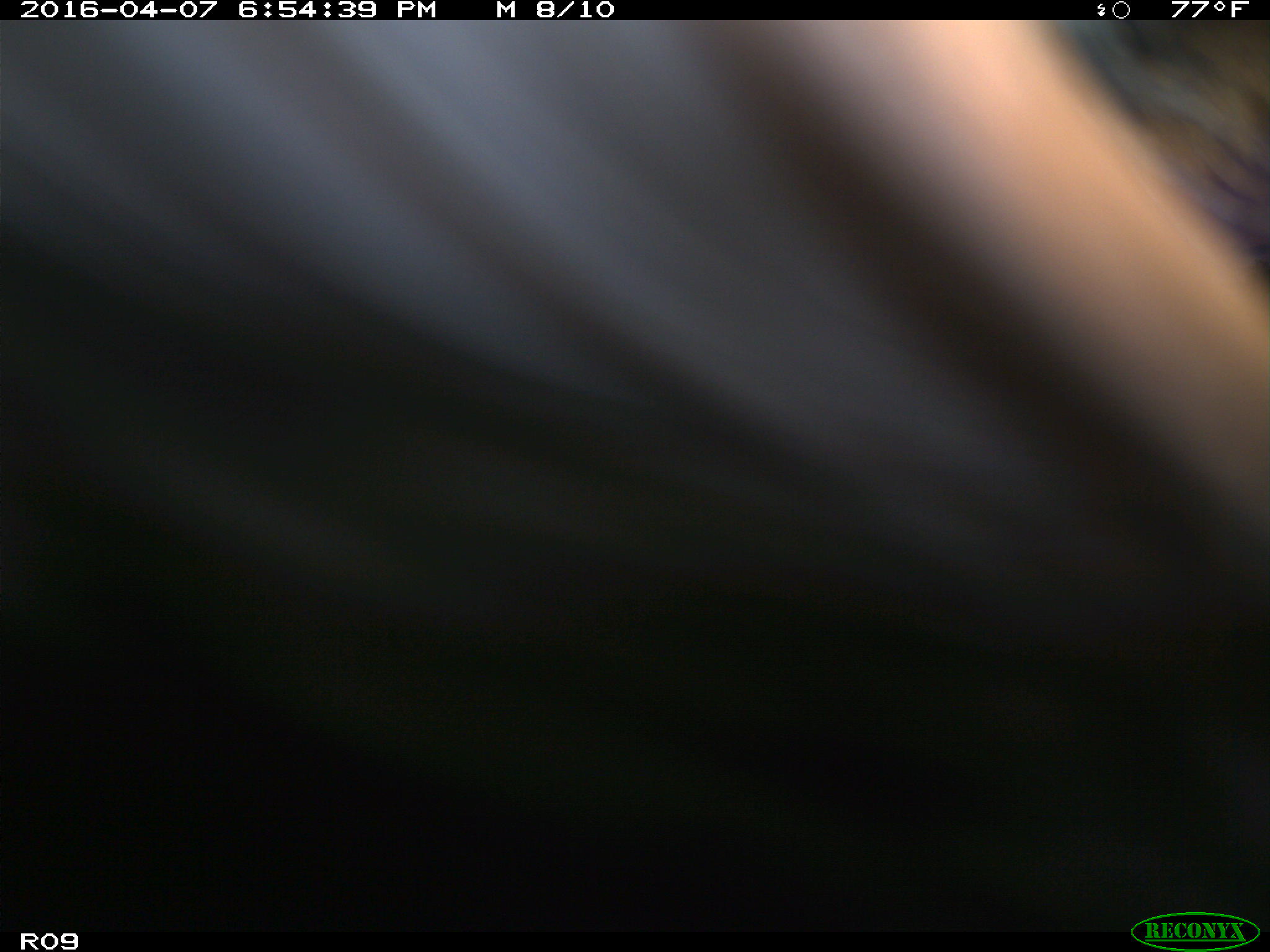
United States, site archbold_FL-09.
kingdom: Animalia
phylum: Chordata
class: Mammalia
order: Artiodactyla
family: Bovidae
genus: Bos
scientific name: Bos taurus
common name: domestic cow